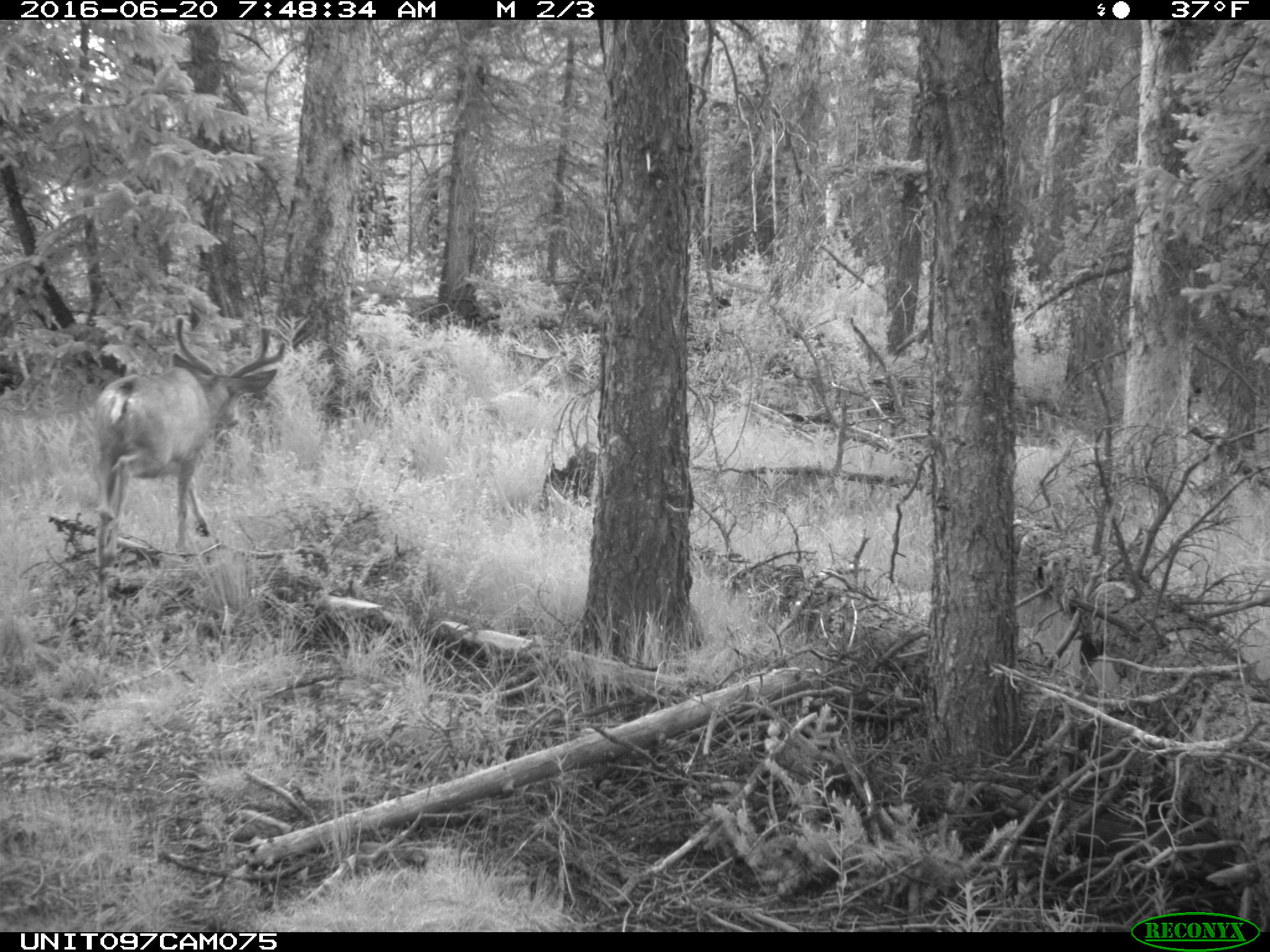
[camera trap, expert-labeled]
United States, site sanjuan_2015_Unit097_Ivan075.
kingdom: Animalia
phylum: Chordata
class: Mammalia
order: Artiodactyla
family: Cervidae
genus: Odocoileus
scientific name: Odocoileus hemionus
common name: mule deer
Odocoileus hemionus (mule deer).